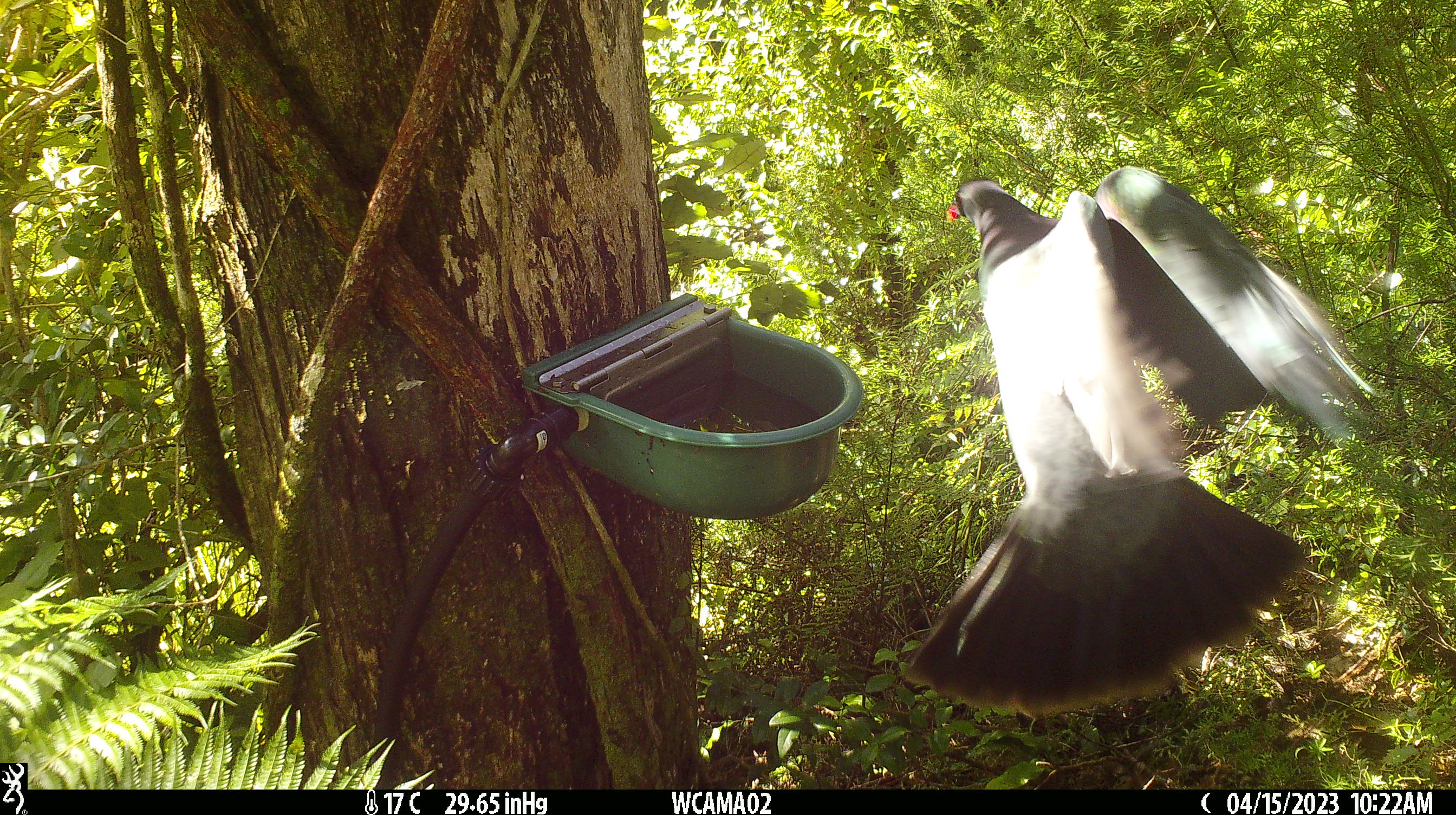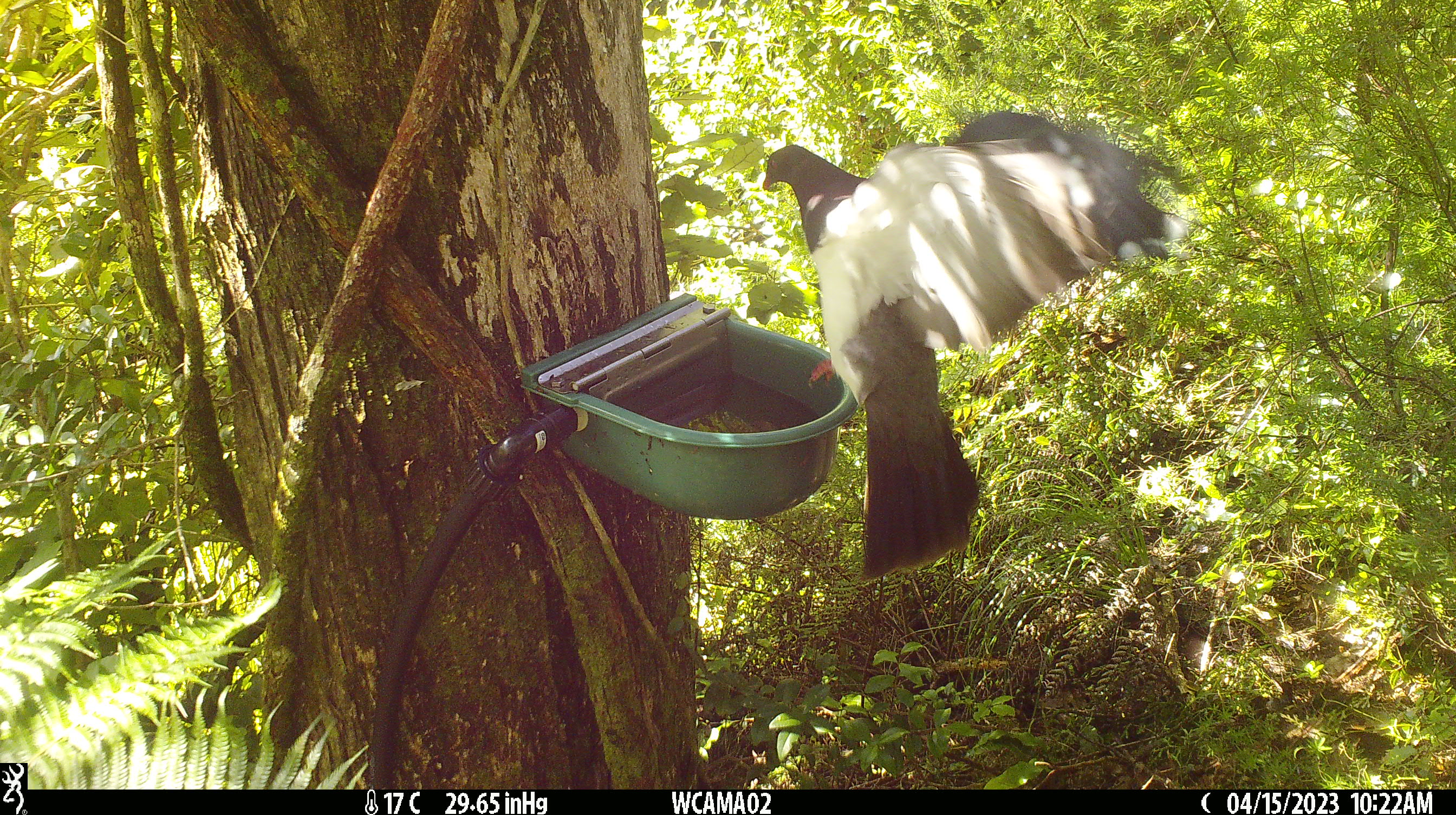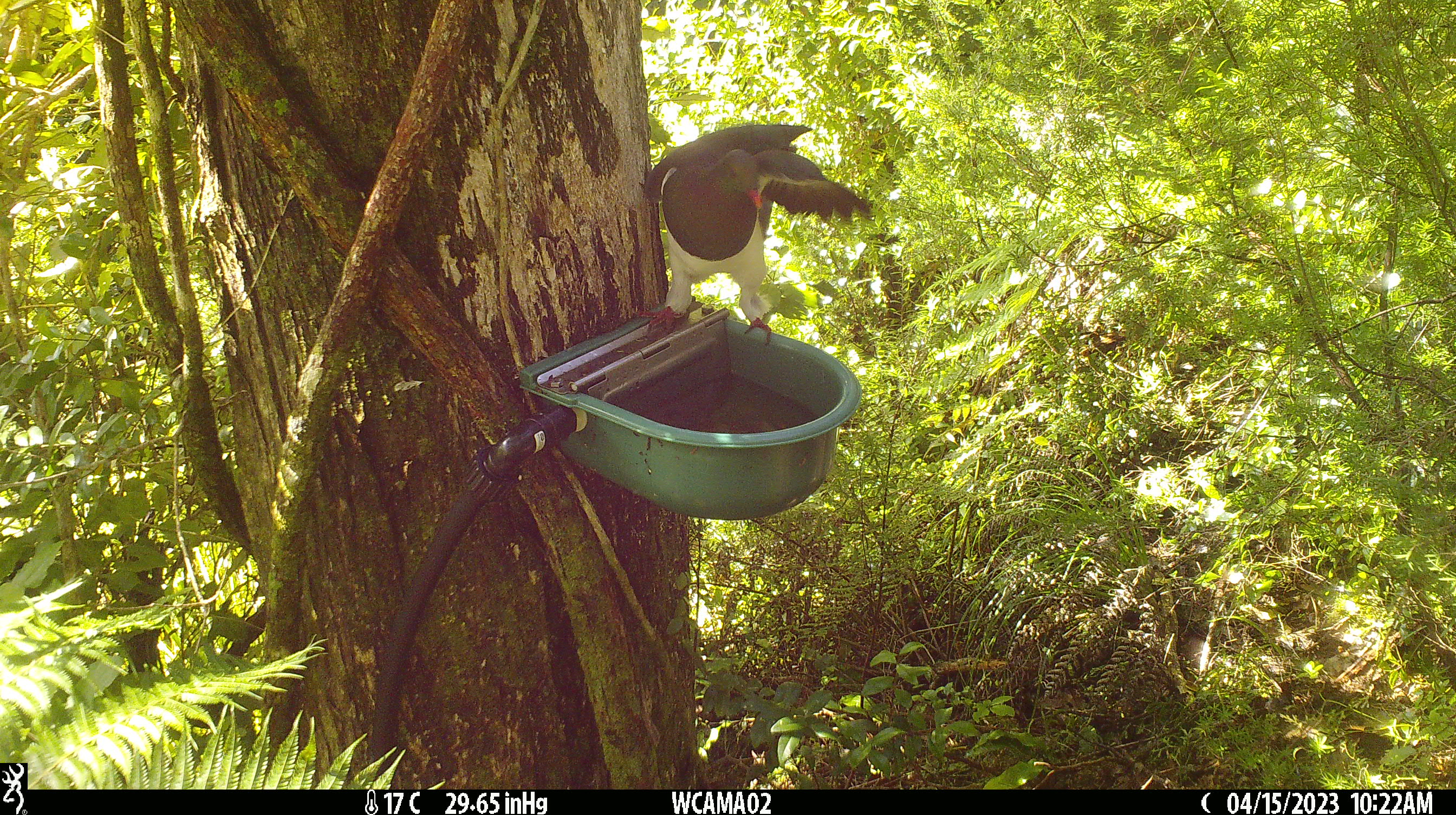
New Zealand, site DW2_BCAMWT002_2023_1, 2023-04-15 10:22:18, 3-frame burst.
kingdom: Animalia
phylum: Chordata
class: Aves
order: Columbiformes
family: Columbidae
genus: Hemiphaga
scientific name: Hemiphaga novaeseelandiae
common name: new zealand pigeon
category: kereru